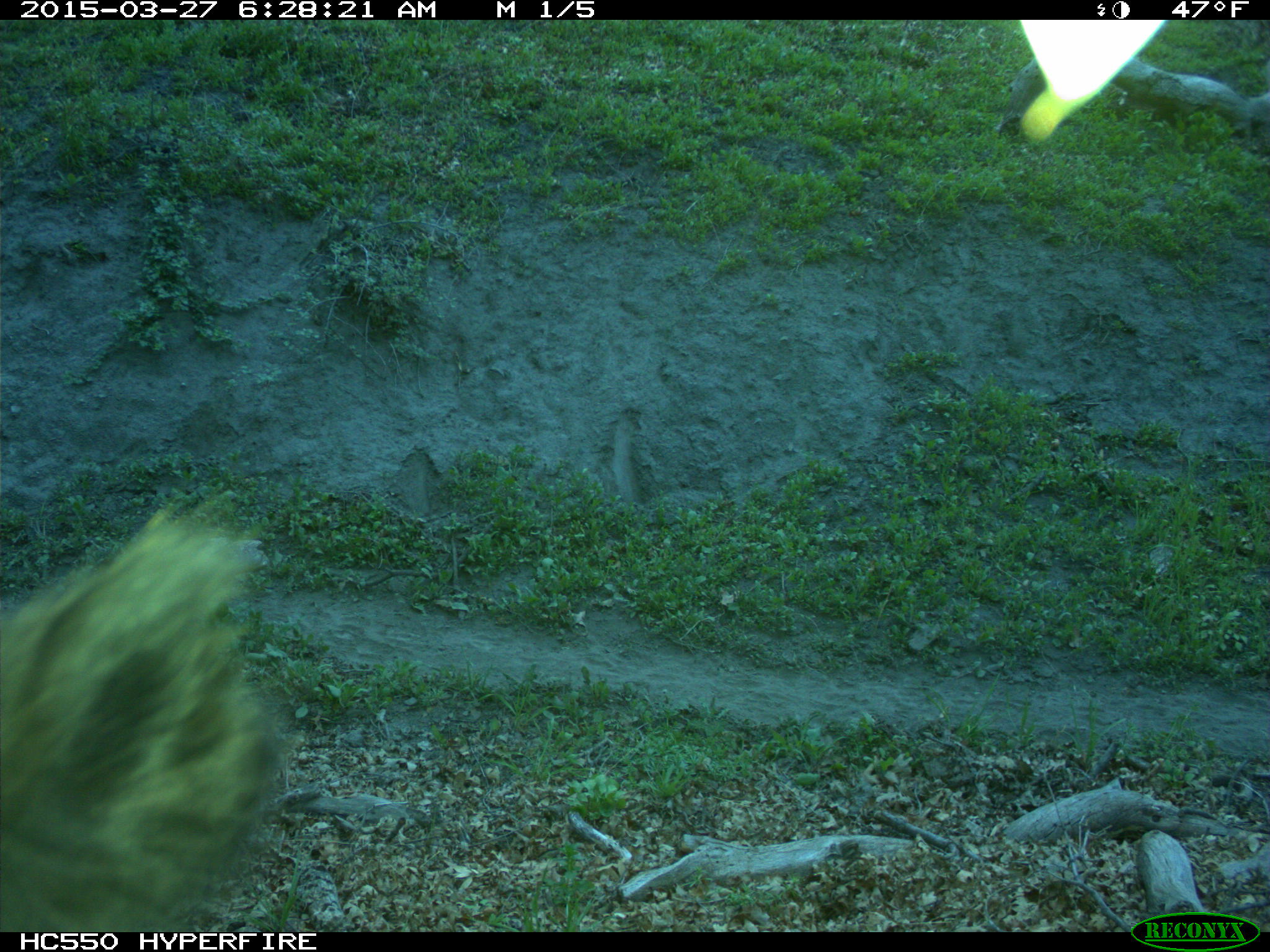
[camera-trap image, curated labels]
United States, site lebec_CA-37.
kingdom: Animalia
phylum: Chordata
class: Mammalia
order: Artiodactyla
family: Bovidae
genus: Bos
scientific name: Bos taurus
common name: domestic cow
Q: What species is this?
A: Bos taurus (domestic cow).